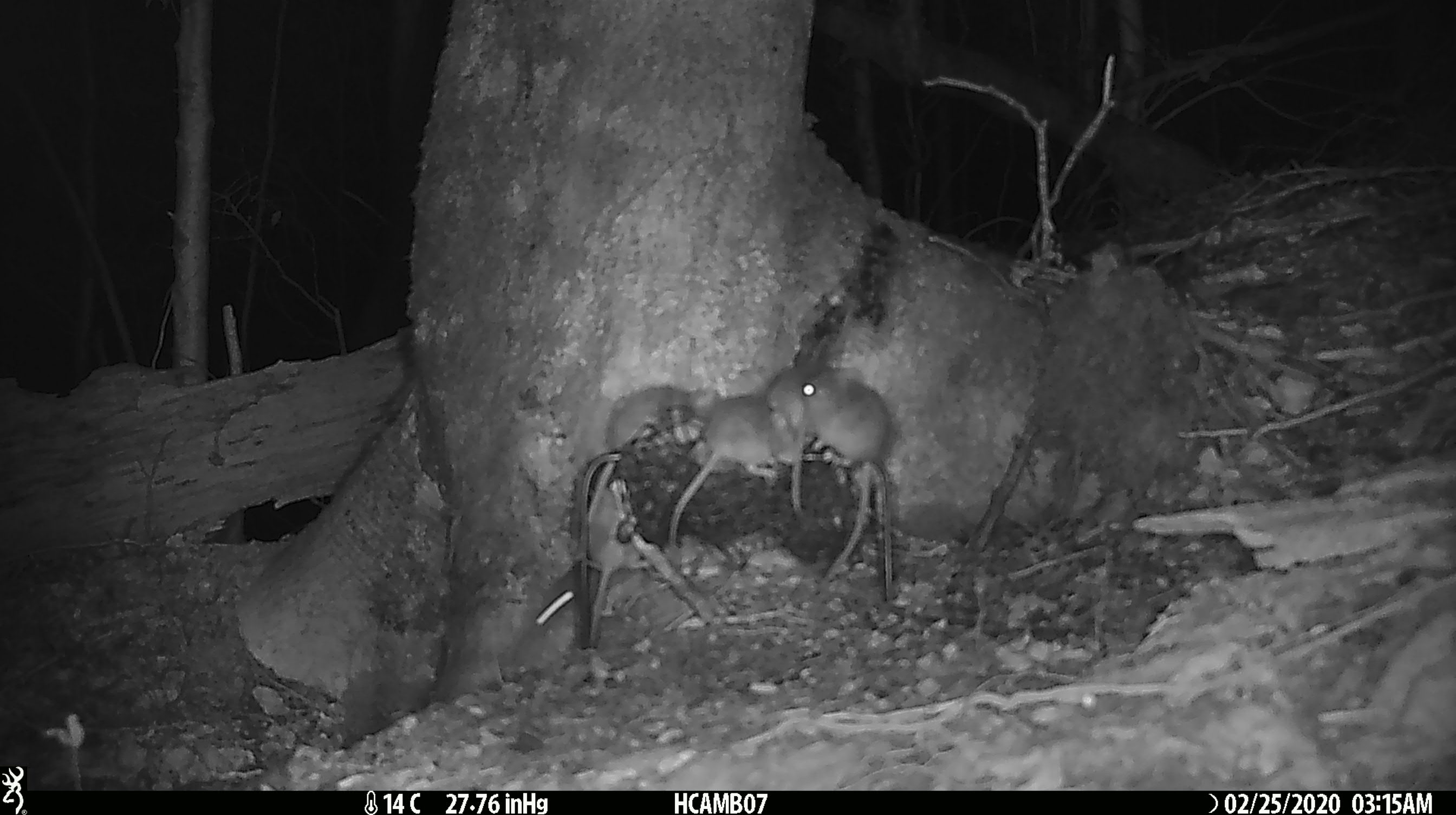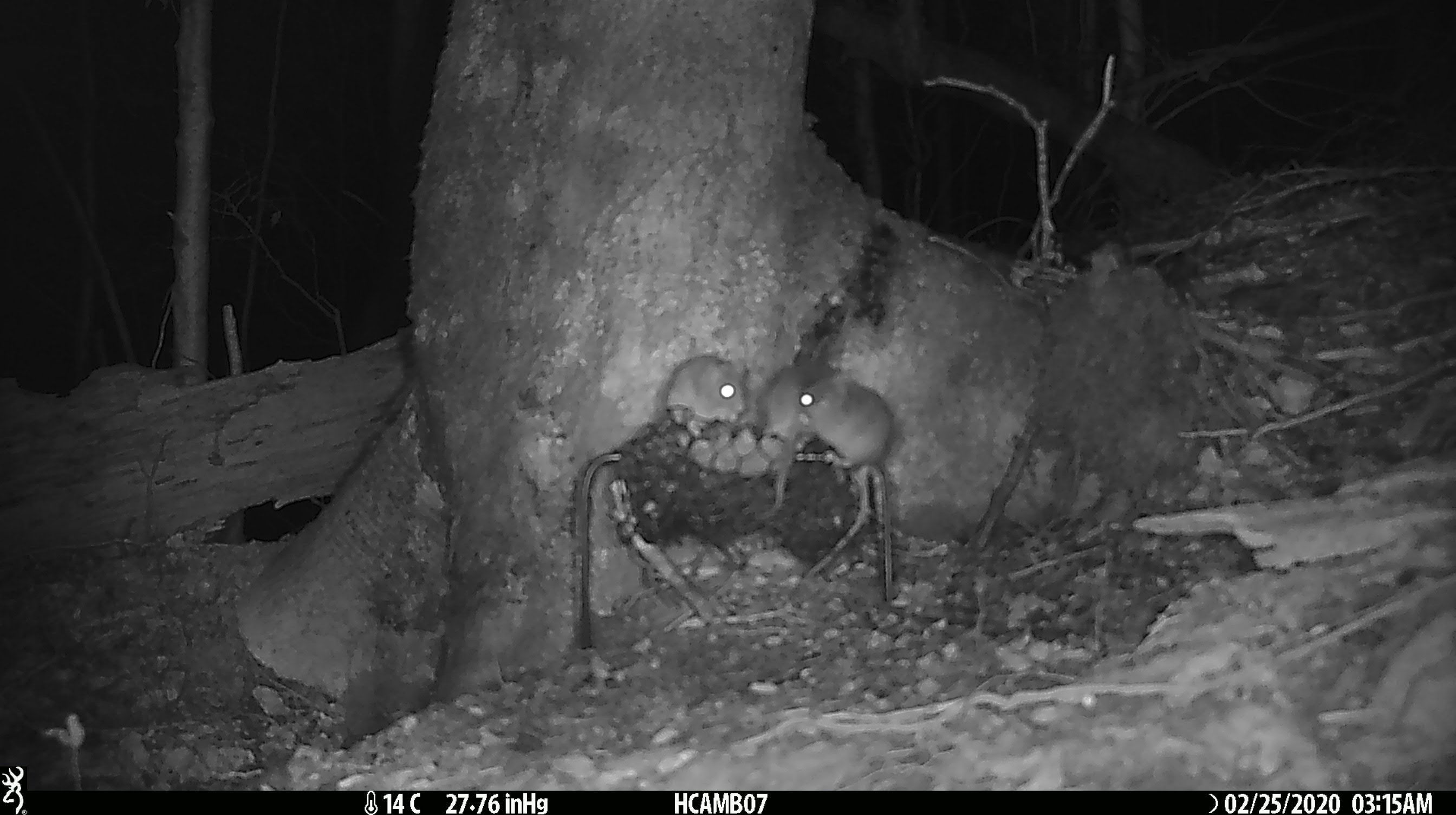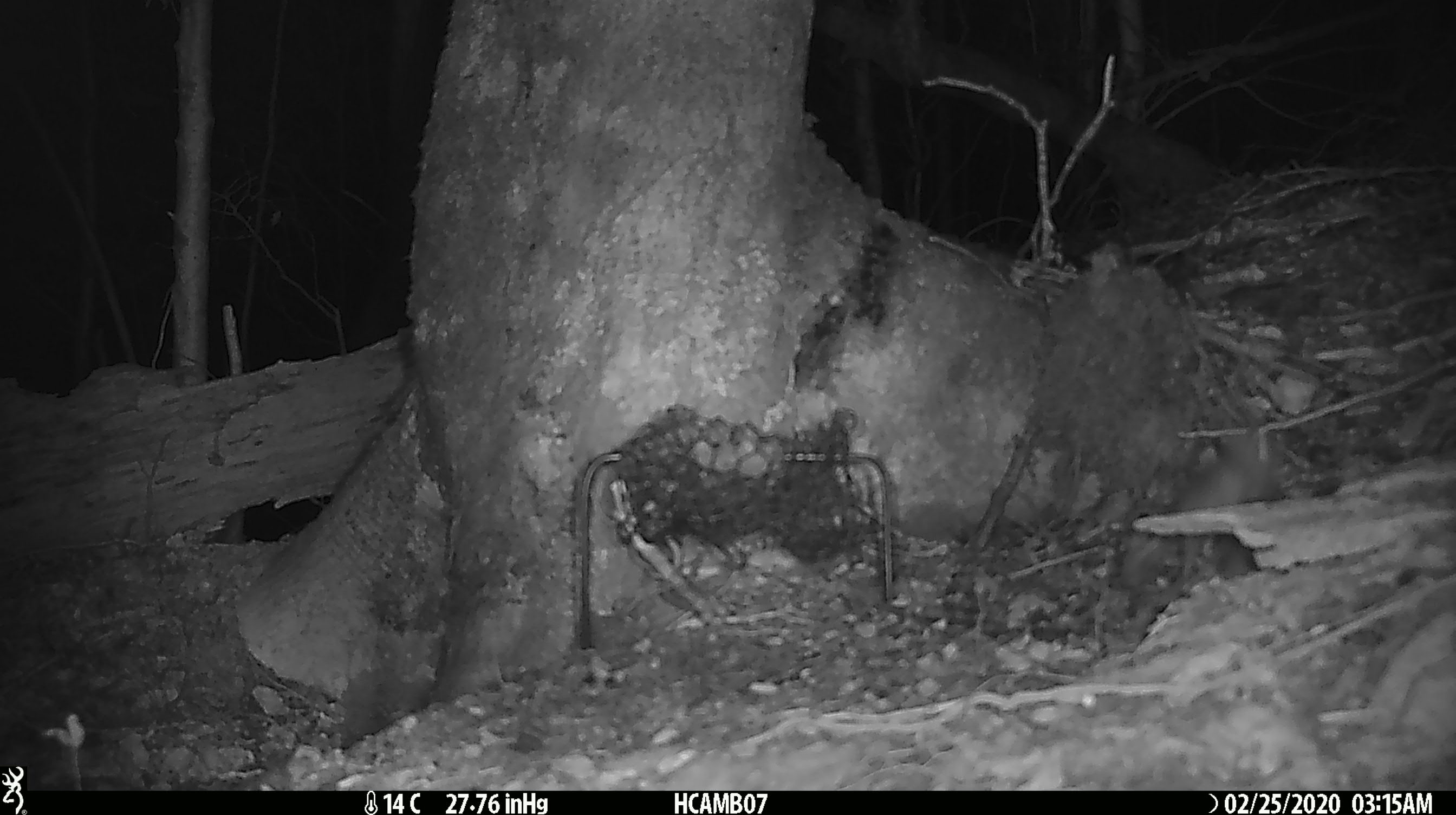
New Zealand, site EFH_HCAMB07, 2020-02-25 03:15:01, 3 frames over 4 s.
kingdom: Animalia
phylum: Chordata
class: Mammalia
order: Rodentia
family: Muridae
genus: Mus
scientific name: Mus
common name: mouse